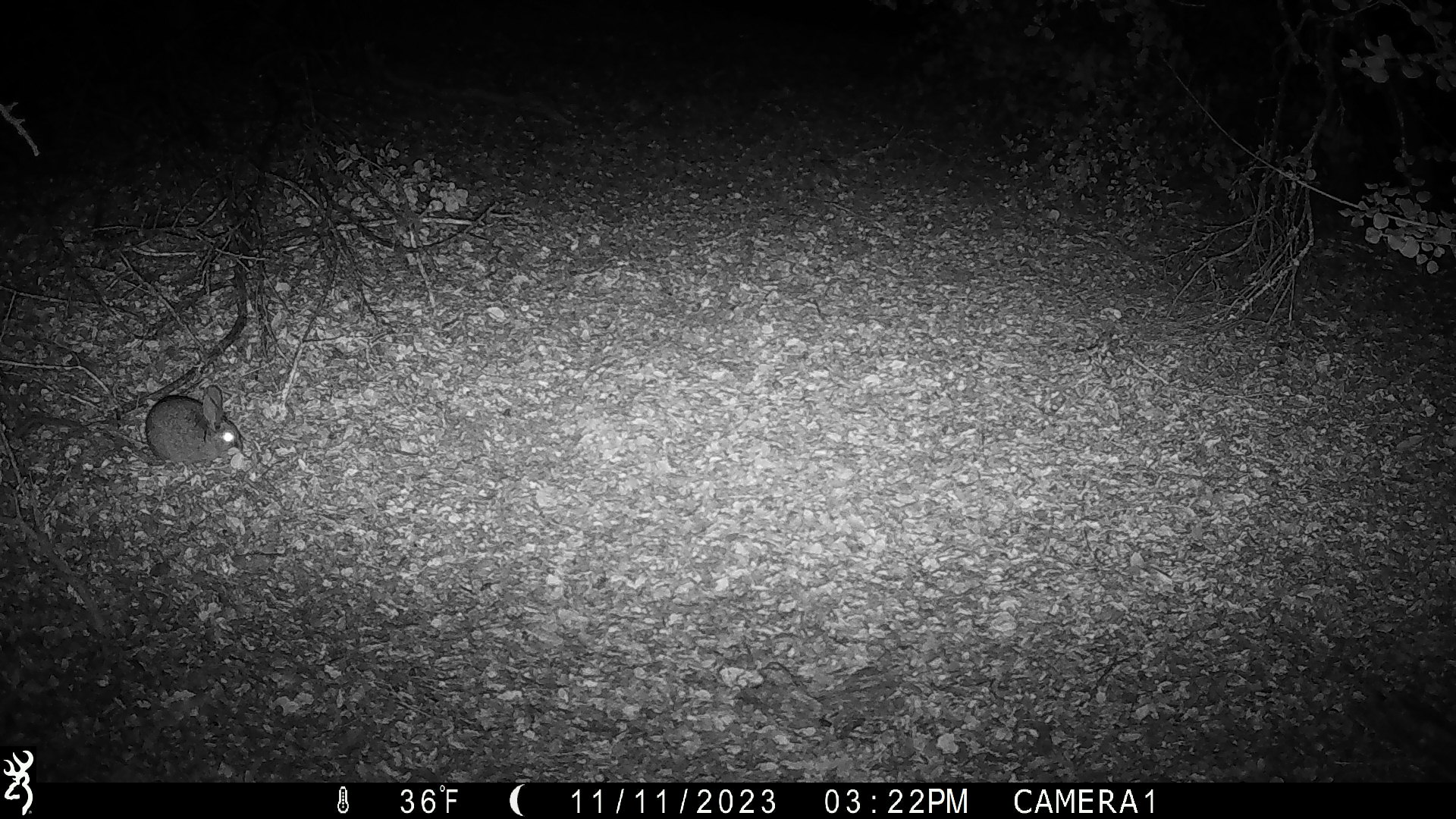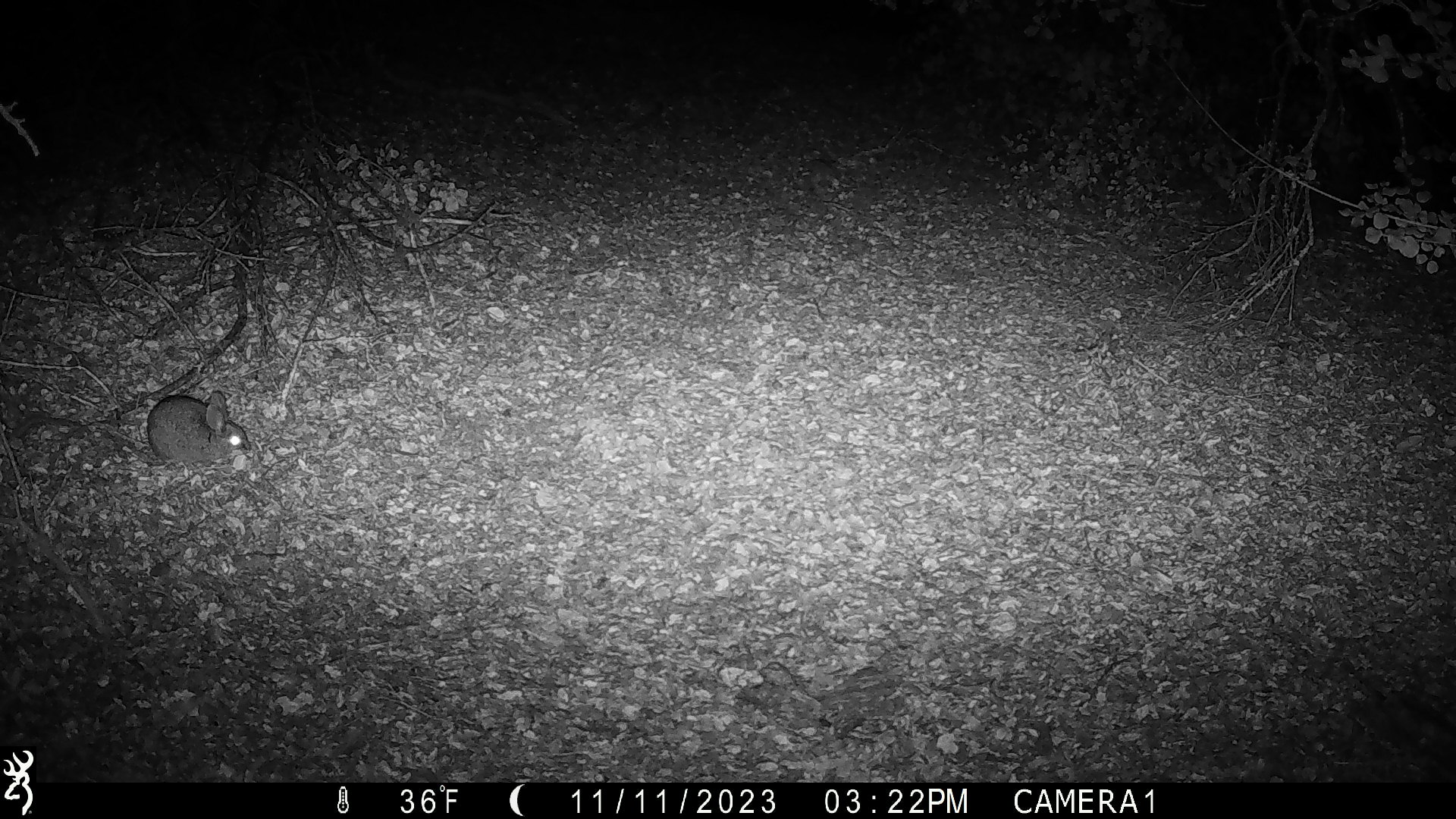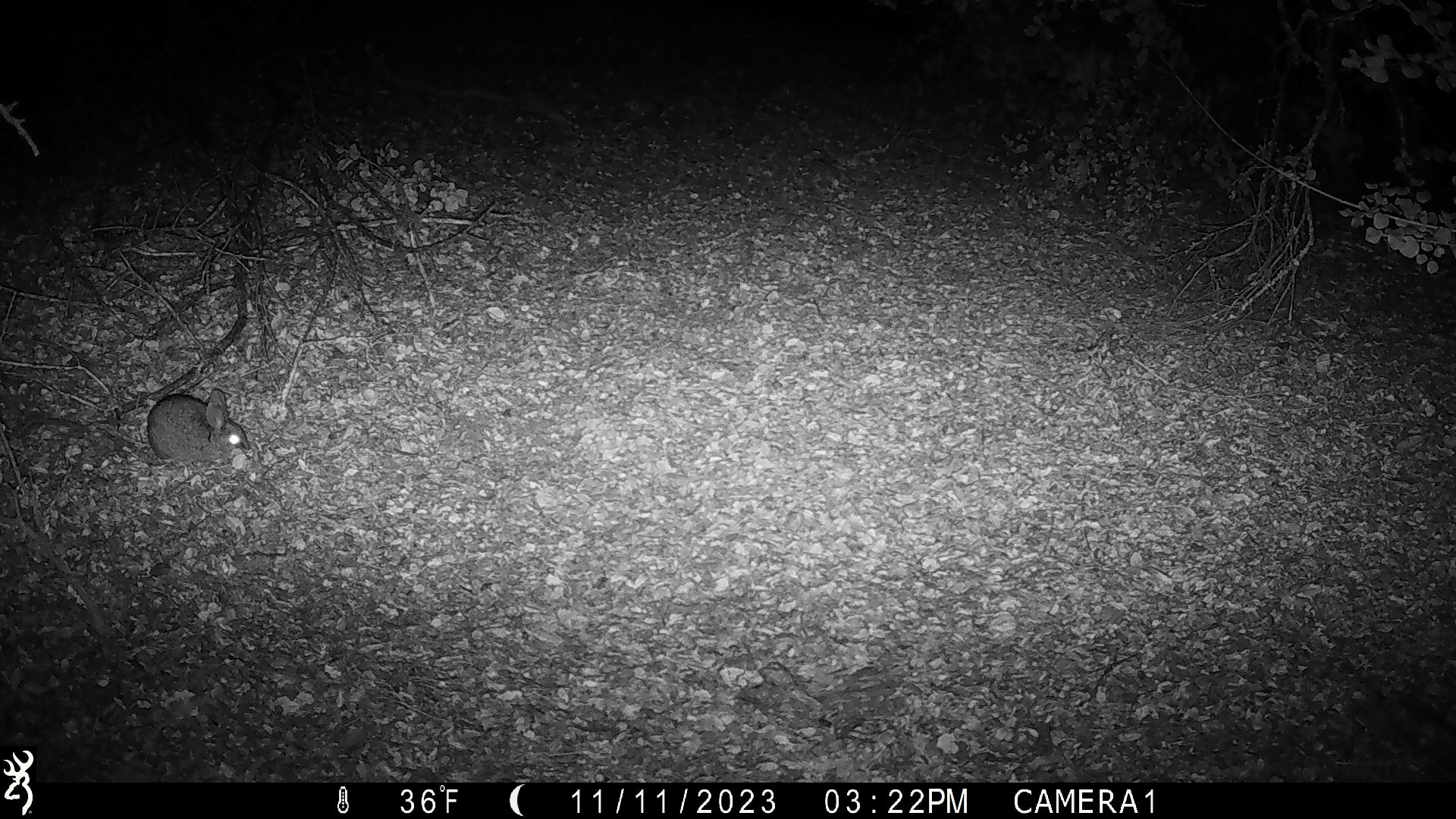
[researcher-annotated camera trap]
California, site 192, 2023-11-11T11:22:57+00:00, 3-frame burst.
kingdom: Animalia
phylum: Chordata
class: Mammalia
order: Lagomorpha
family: Leporidae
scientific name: Leporidae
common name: rabbit